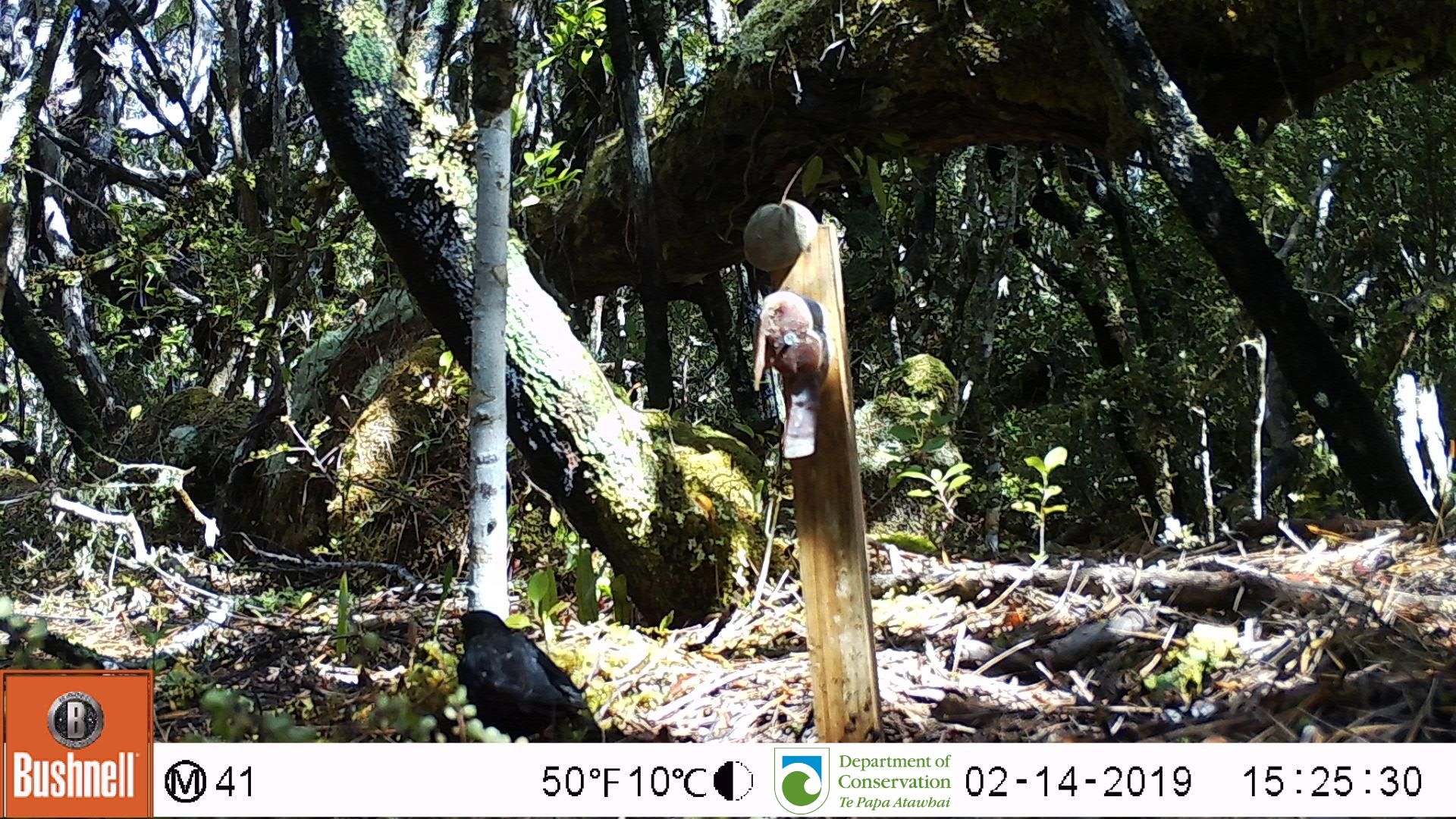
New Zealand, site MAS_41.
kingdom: Animalia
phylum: Chordata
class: Aves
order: Passeriformes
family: Turdidae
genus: Turdus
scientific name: Turdus merula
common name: eurasian blackbird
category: blackbird